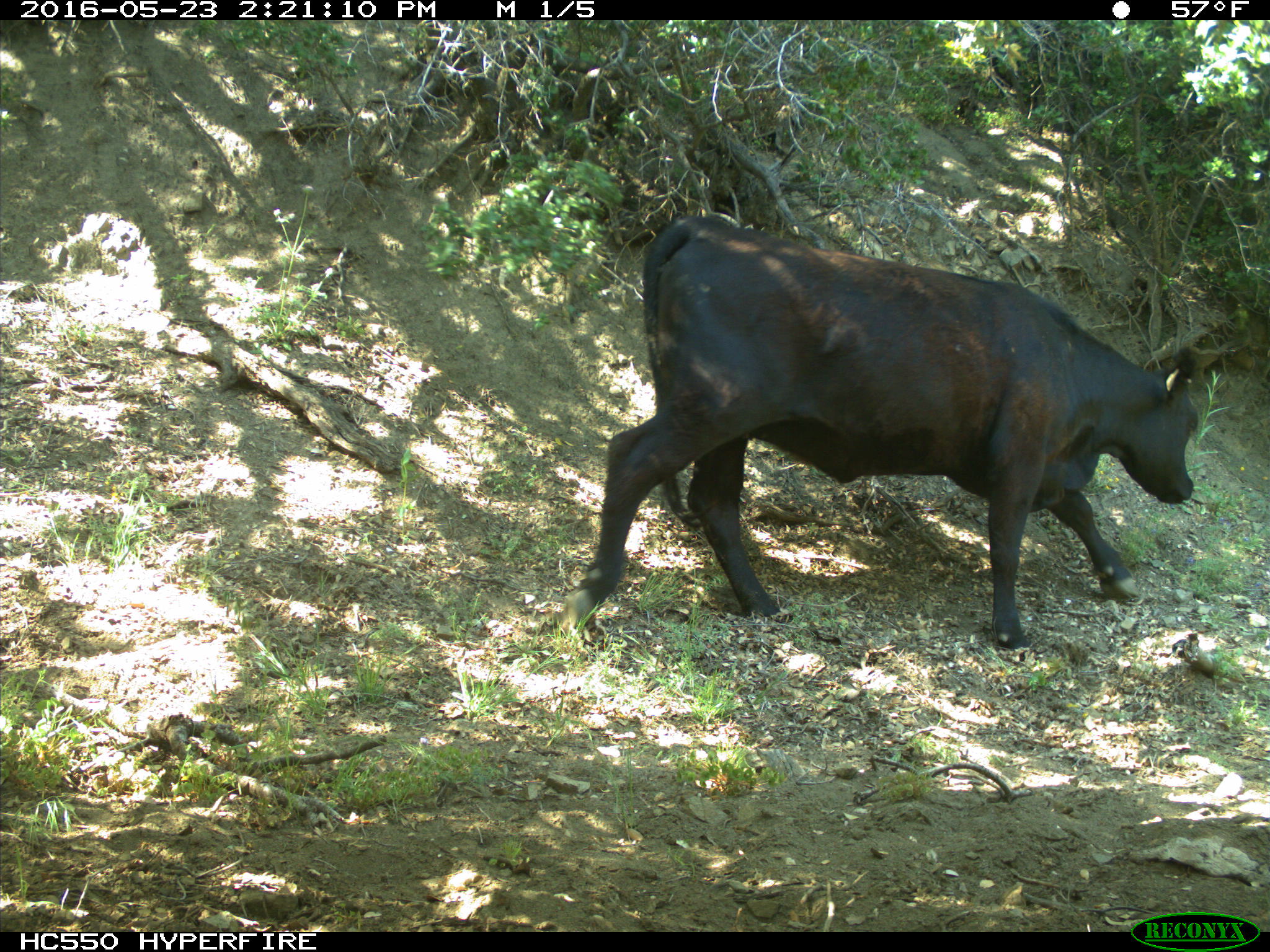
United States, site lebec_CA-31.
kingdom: Animalia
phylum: Chordata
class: Mammalia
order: Artiodactyla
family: Bovidae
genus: Bos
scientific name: Bos taurus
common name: domestic cow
Bos taurus (domestic cow).